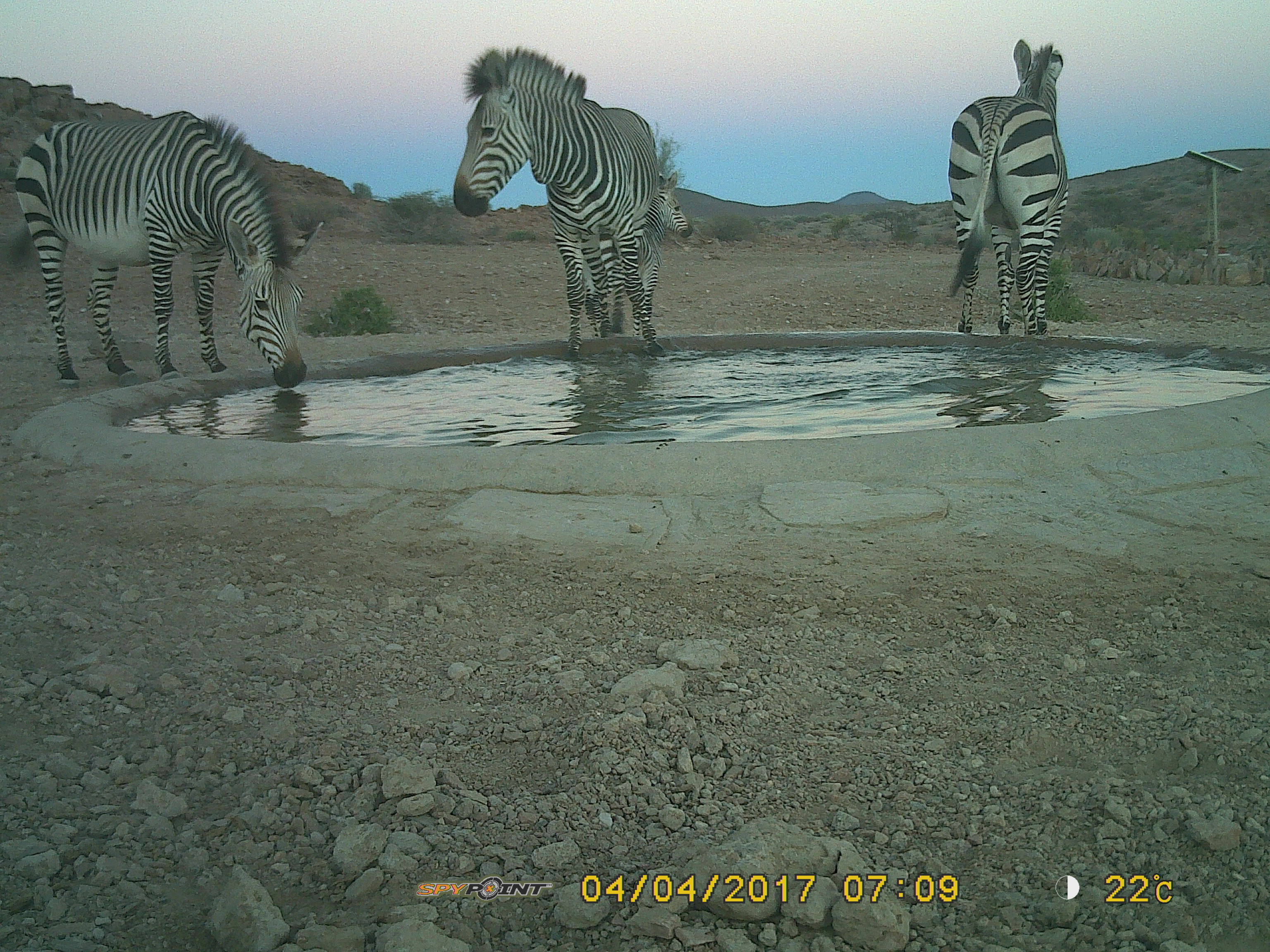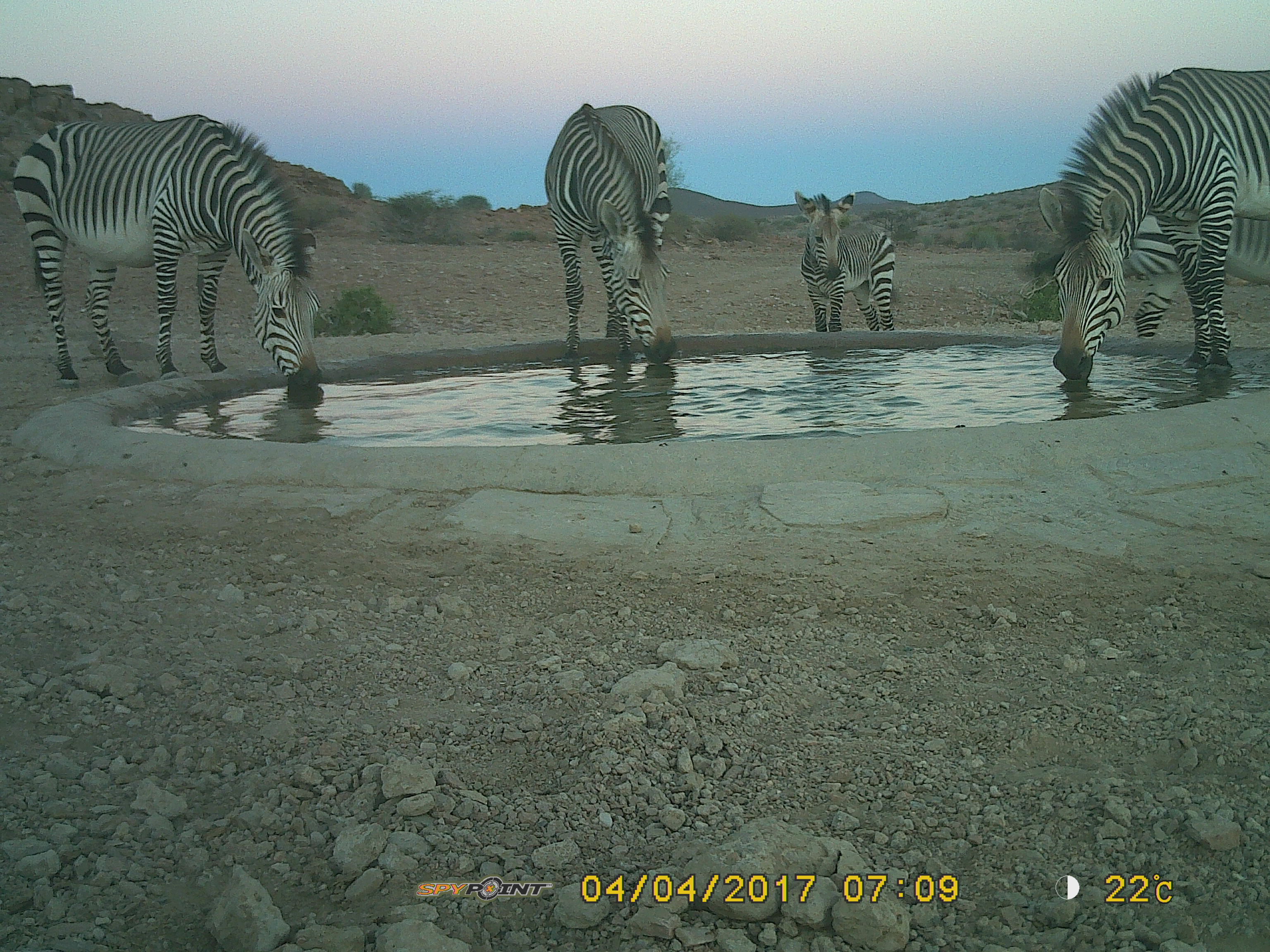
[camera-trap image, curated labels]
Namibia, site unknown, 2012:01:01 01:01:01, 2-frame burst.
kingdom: Animalia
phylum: Chordata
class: Mammalia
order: Perissodactyla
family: Equidae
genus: Equus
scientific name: Equus zebra hartmannae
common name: hartmann's mountain zebra